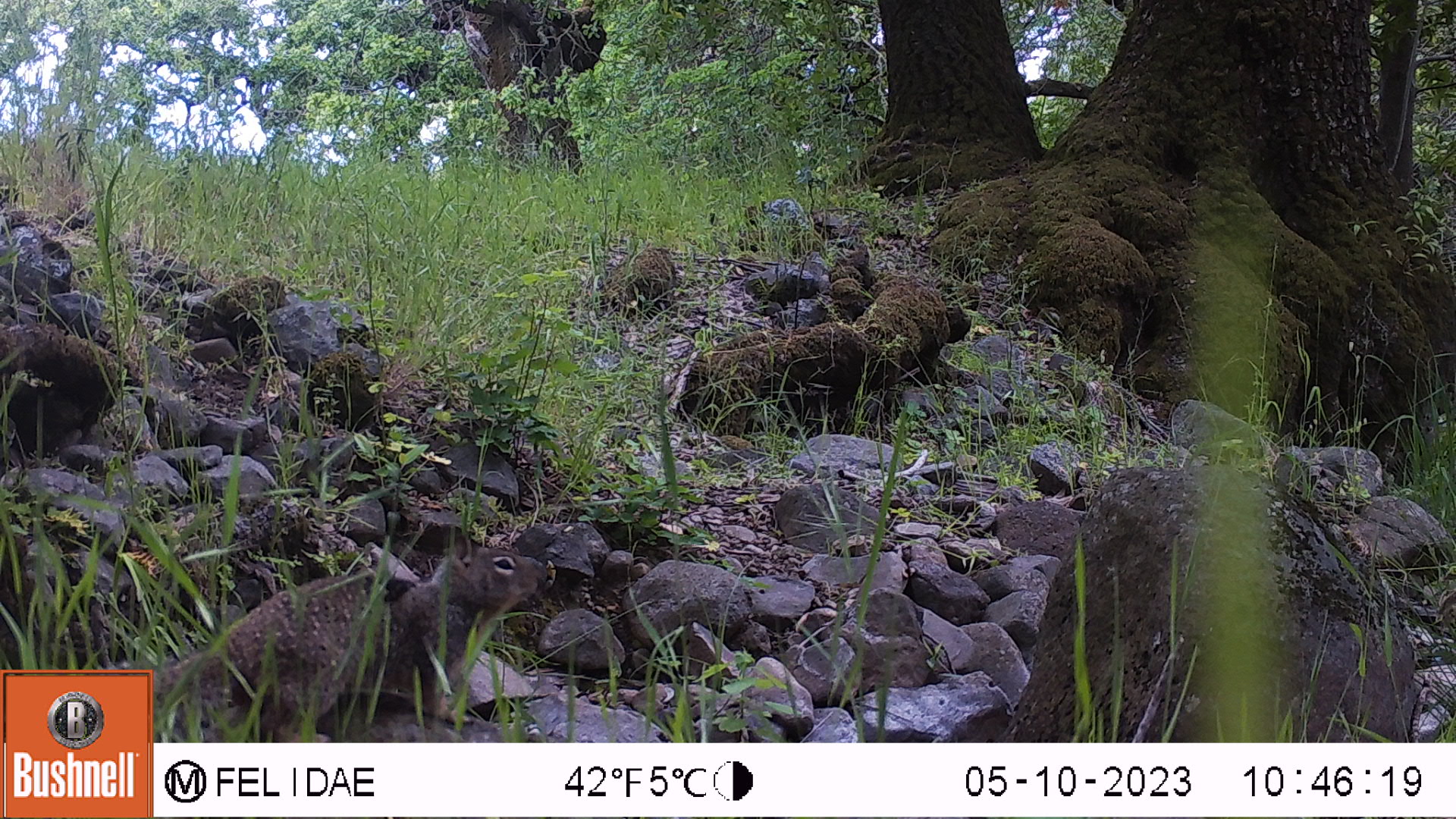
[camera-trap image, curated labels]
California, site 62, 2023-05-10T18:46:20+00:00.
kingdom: Animalia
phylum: Chordata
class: Mammalia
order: Rodentia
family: Sciuridae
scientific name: Sciuridae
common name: squirrel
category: unknown squirrel